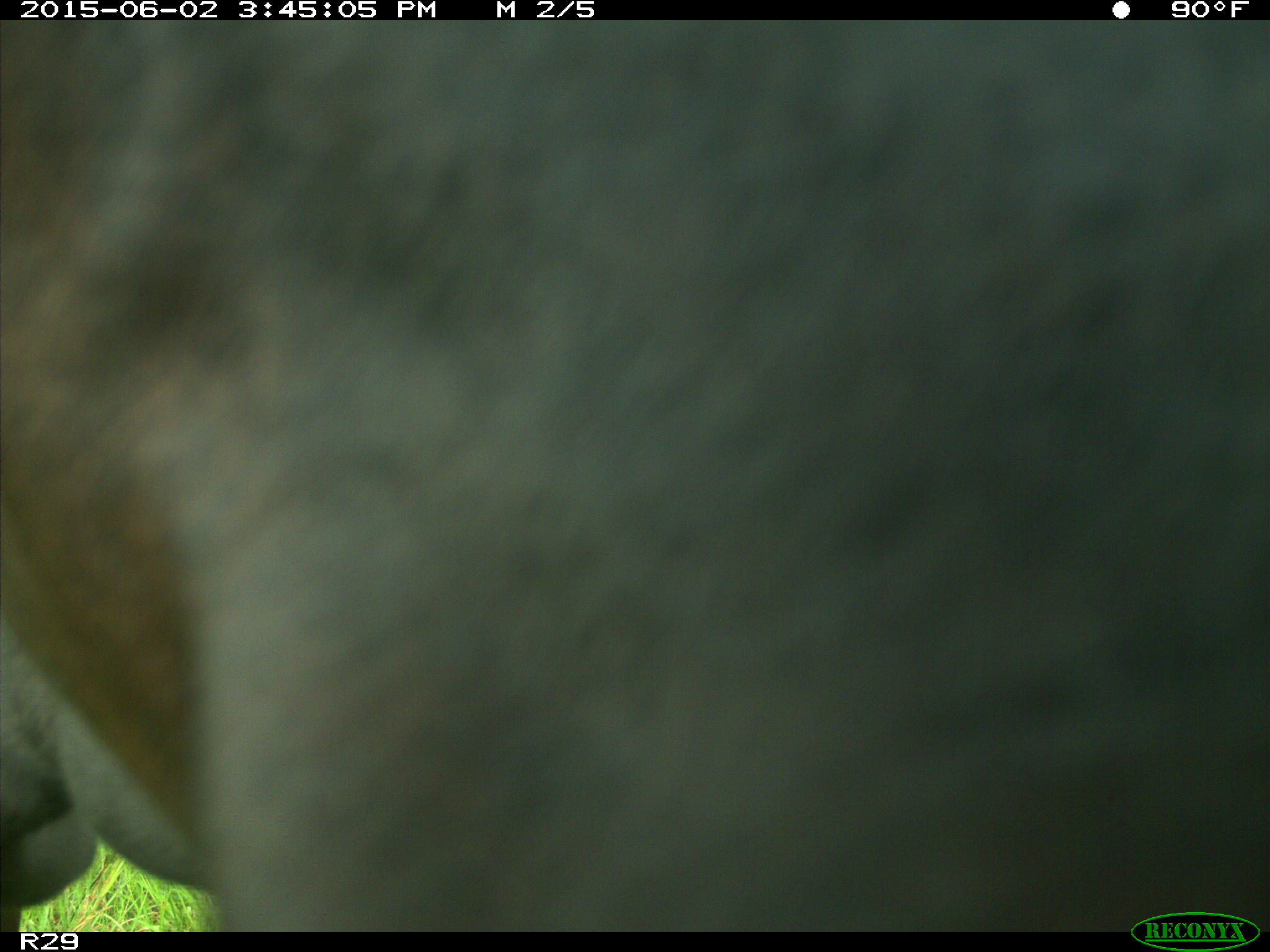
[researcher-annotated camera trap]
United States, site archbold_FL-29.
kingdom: Animalia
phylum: Chordata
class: Mammalia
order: Artiodactyla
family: Bovidae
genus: Bos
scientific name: Bos taurus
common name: domestic cow